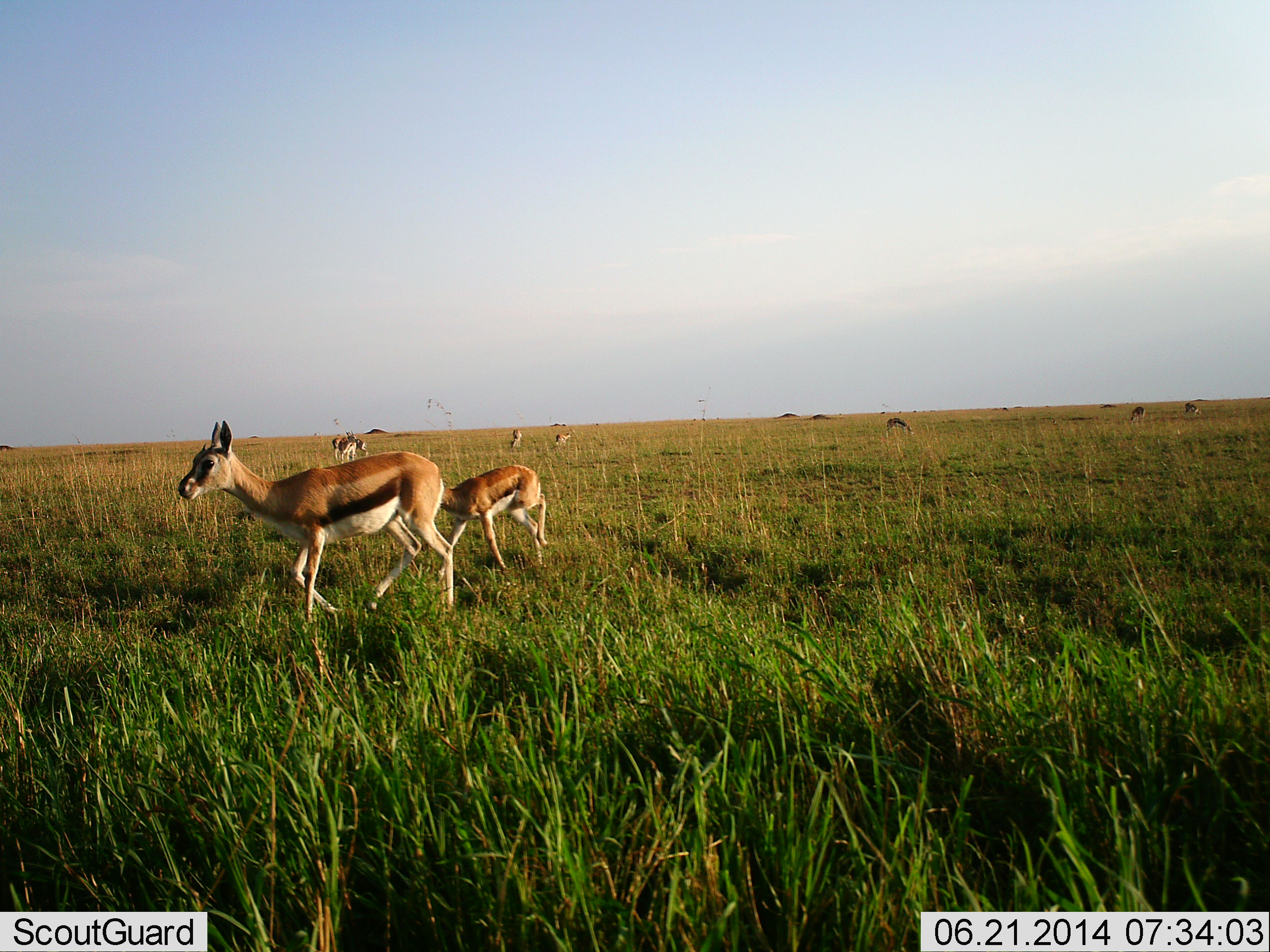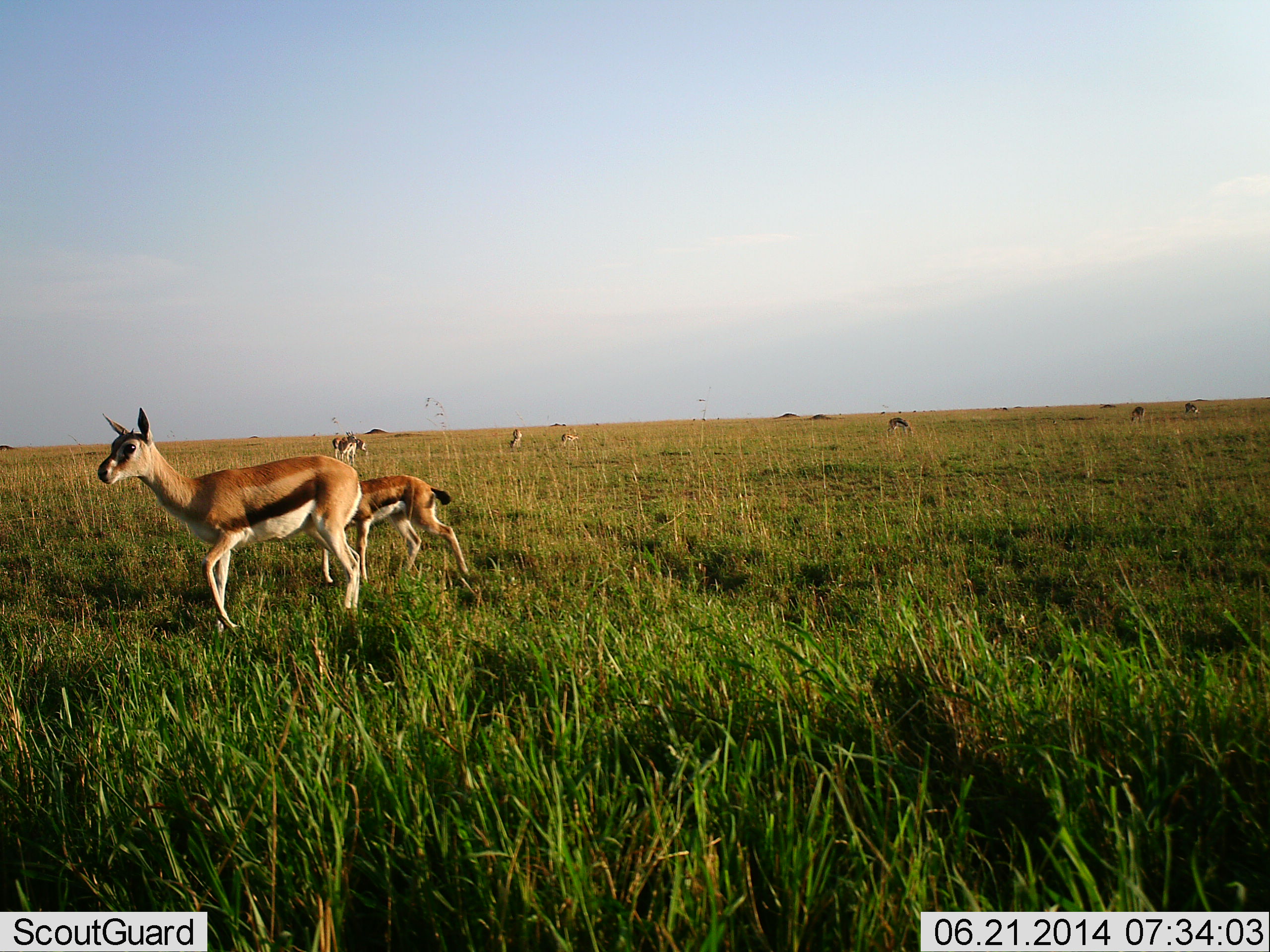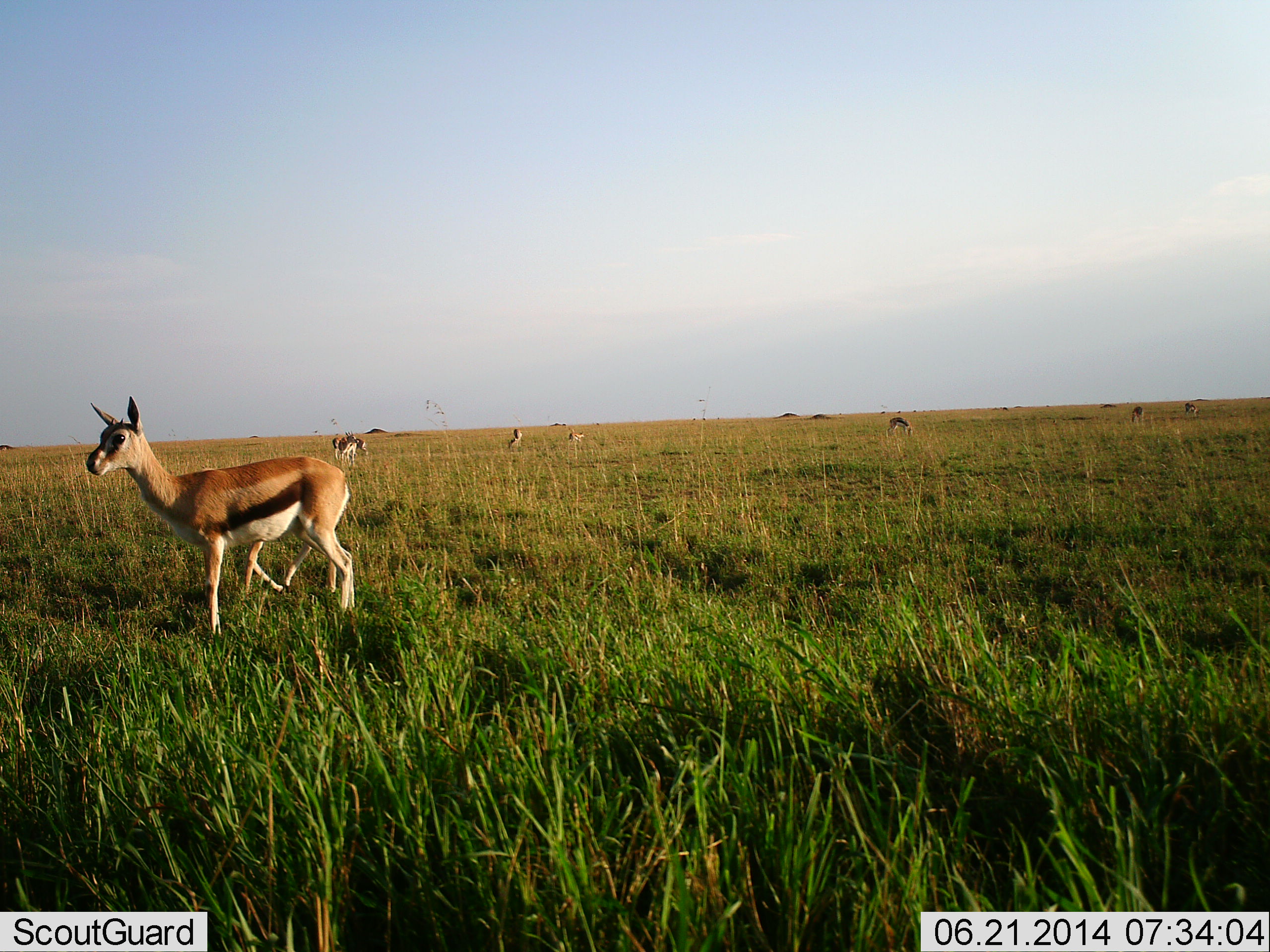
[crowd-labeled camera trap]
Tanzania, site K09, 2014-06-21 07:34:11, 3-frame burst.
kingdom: Animalia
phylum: Chordata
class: Mammalia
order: Artiodactyla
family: Bovidae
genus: Eudorcas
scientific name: Eudorcas thomsonii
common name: thomson's gazelle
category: gazellethomsons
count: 8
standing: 70%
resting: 10%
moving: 80%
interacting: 0%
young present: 50%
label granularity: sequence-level